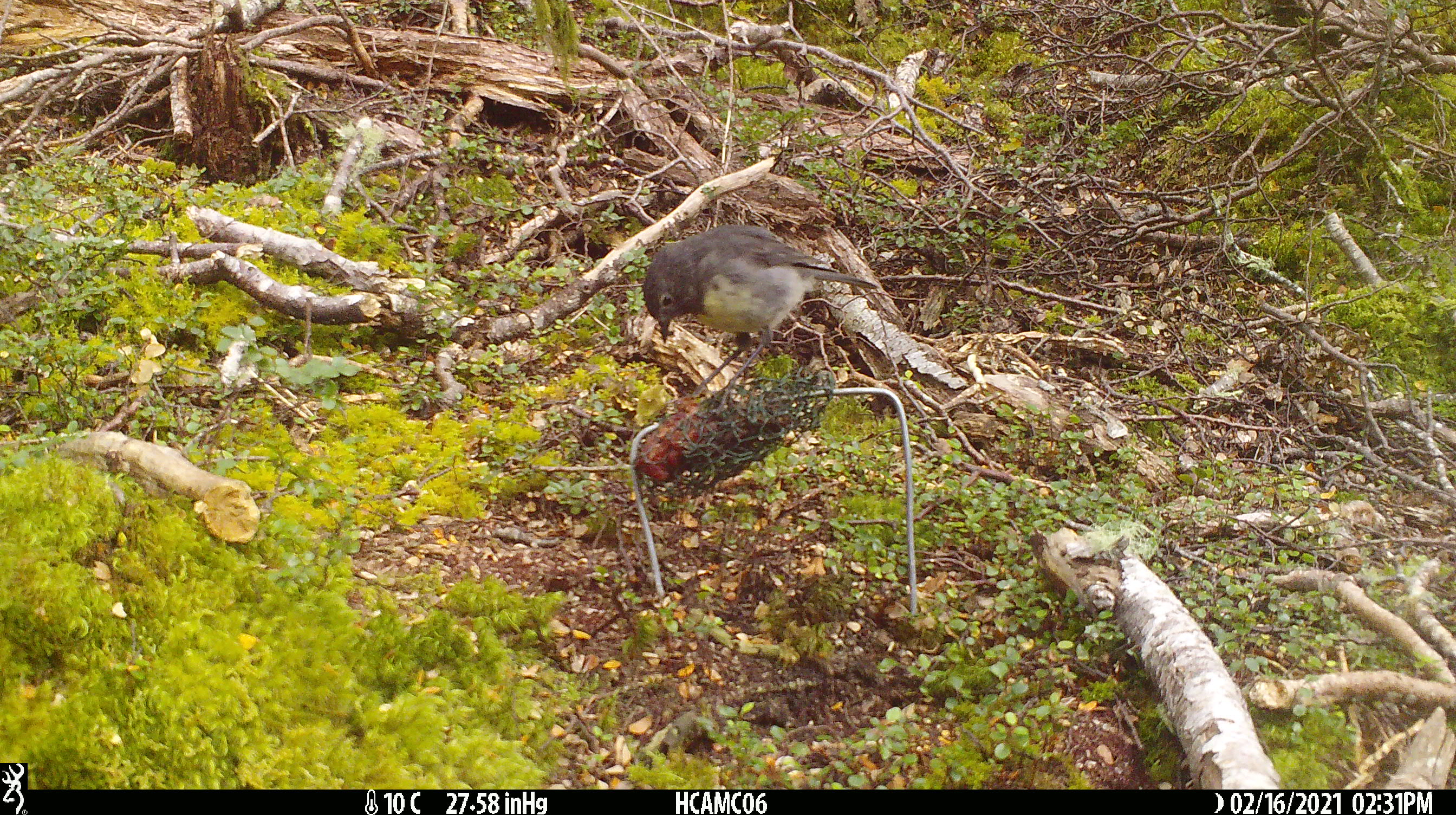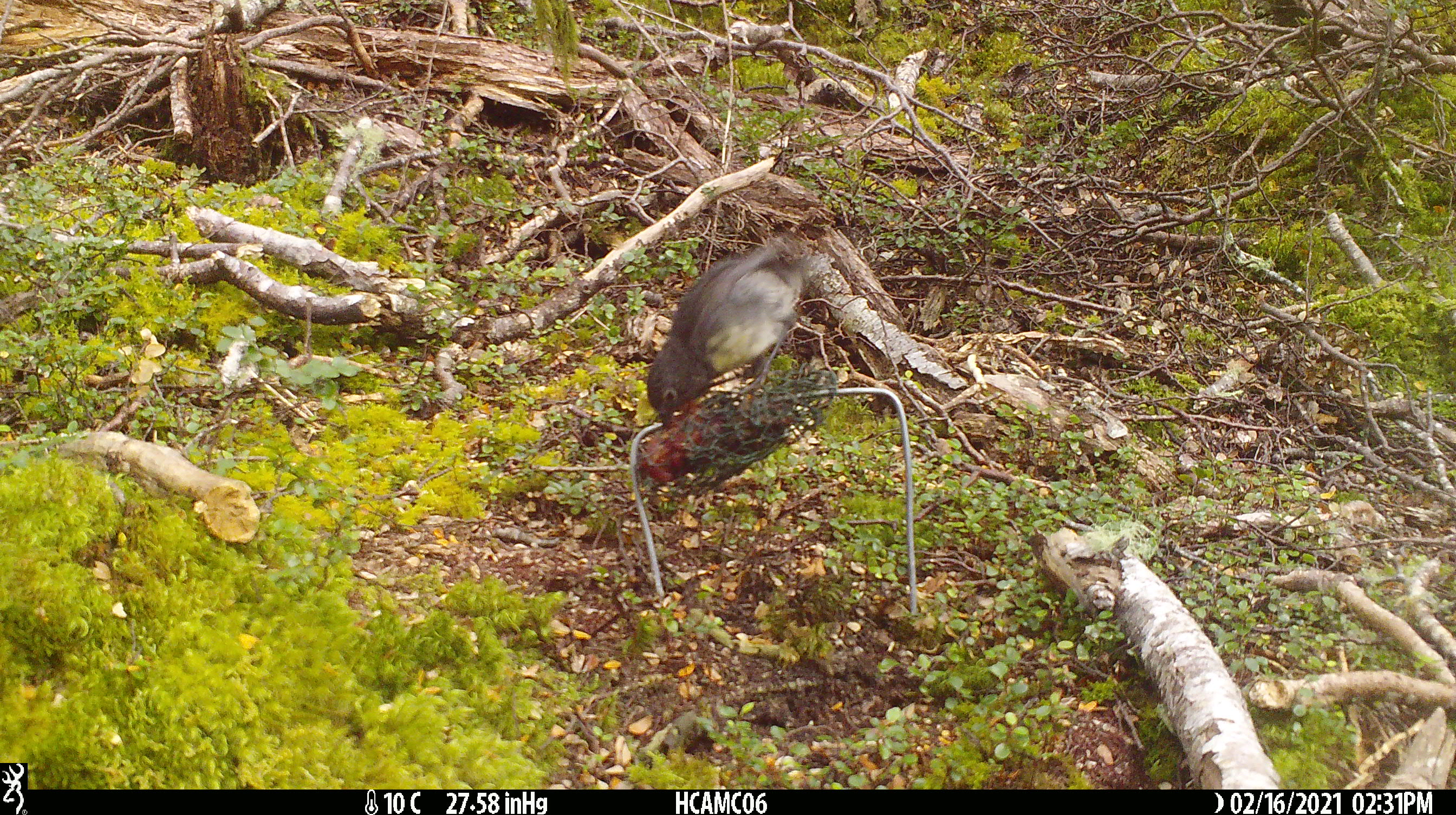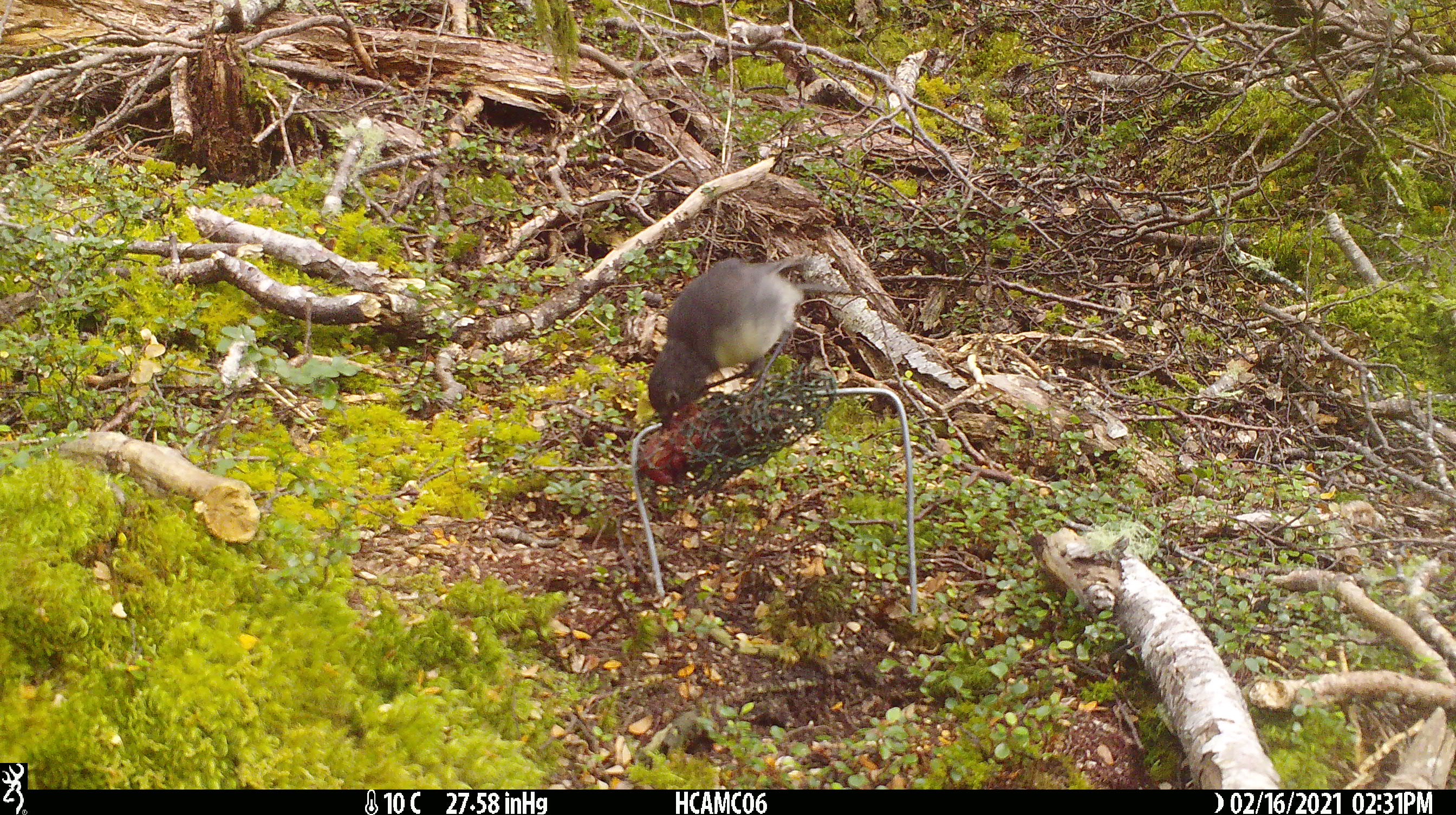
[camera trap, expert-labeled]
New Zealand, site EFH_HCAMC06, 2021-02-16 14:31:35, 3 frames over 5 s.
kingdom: Animalia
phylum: Chordata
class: Aves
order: Passeriformes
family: Petroicidae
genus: Petroica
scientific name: Petroica australis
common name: new zealand robin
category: robin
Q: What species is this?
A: Robin (new zealand robin) (Petroica australis).